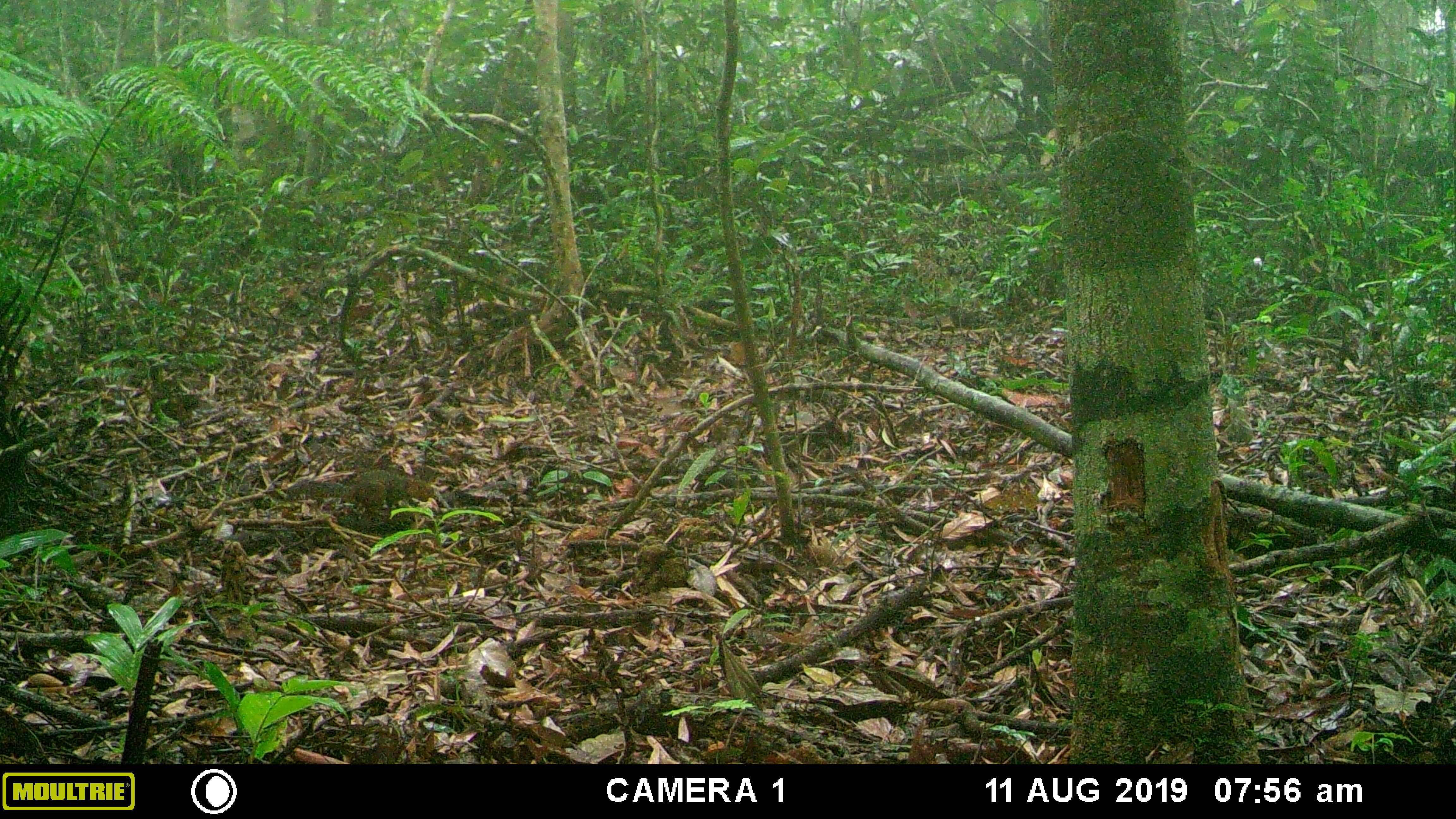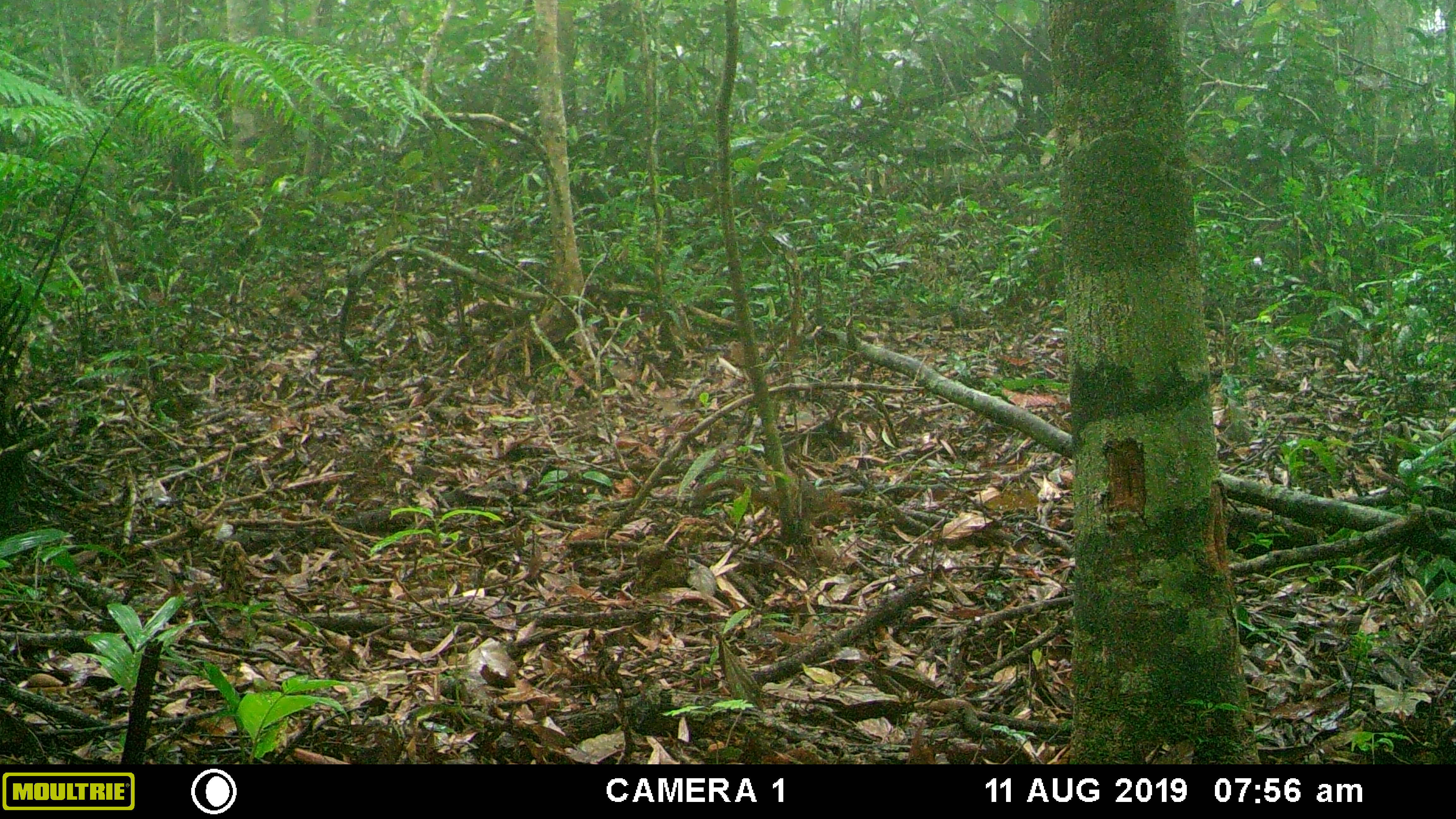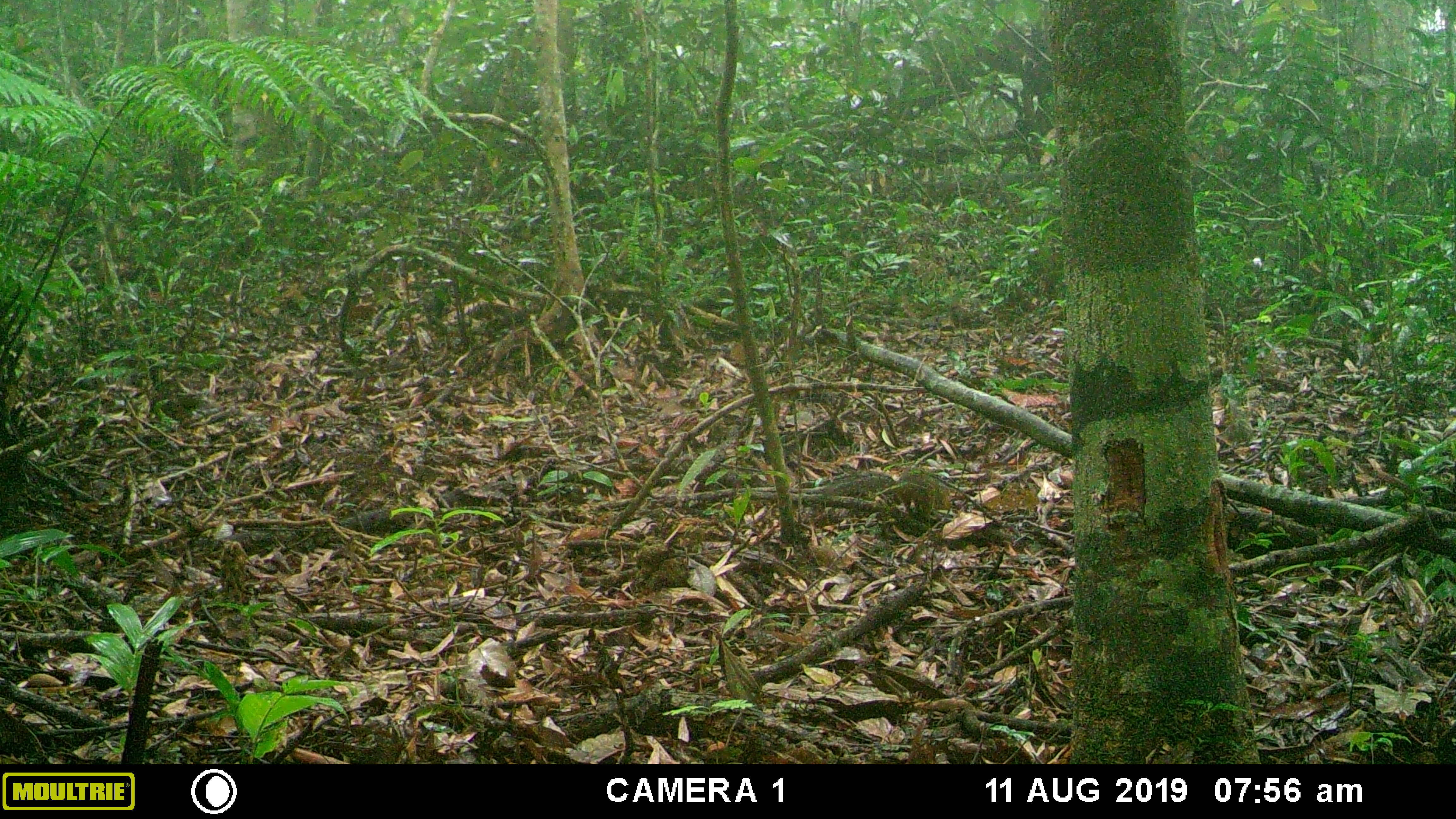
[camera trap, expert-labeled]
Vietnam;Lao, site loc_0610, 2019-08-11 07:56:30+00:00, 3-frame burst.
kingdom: Animalia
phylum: Chordata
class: Mammalia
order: Rodentia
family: Sciuridae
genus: Dremomys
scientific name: Dremomys rufigenis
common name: red-cheeked squirrel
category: red cheeked squirrel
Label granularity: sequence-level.